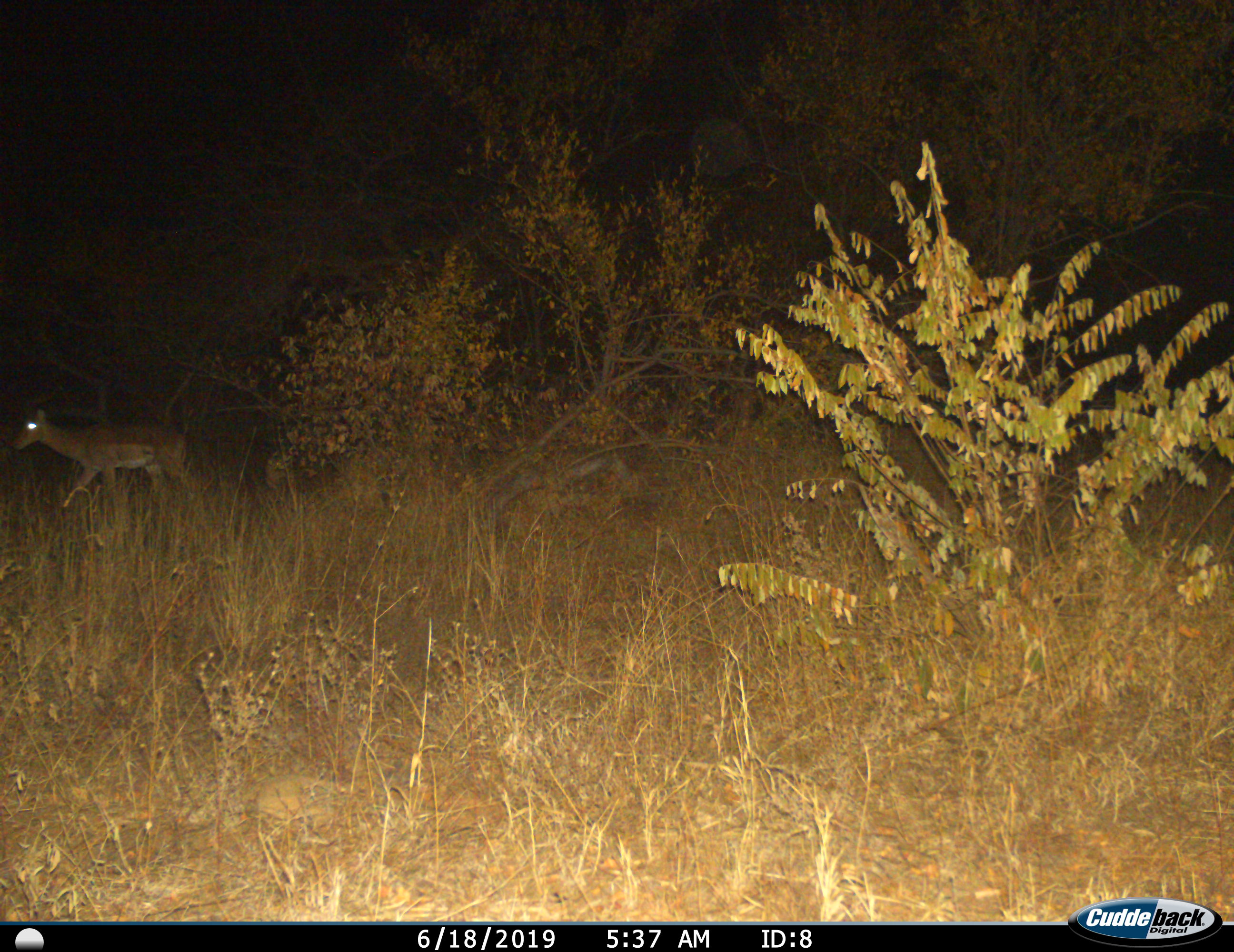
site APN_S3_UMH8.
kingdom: Animalia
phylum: Chordata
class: Mammalia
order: Artiodactyla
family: Bovidae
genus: Aepyceros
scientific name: Aepyceros melampus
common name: impala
Impala (Aepyceros melampus), count 1. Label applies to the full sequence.